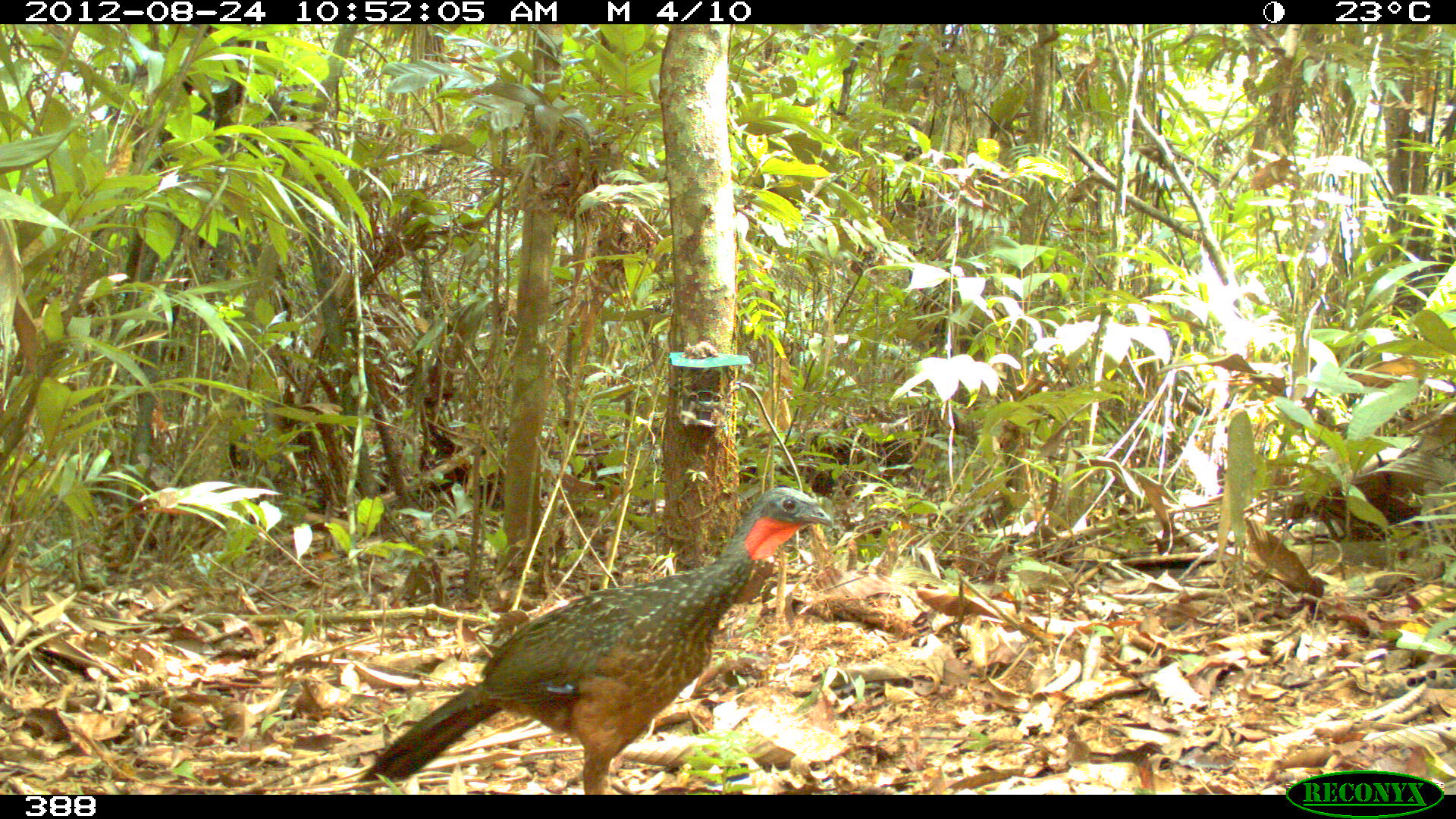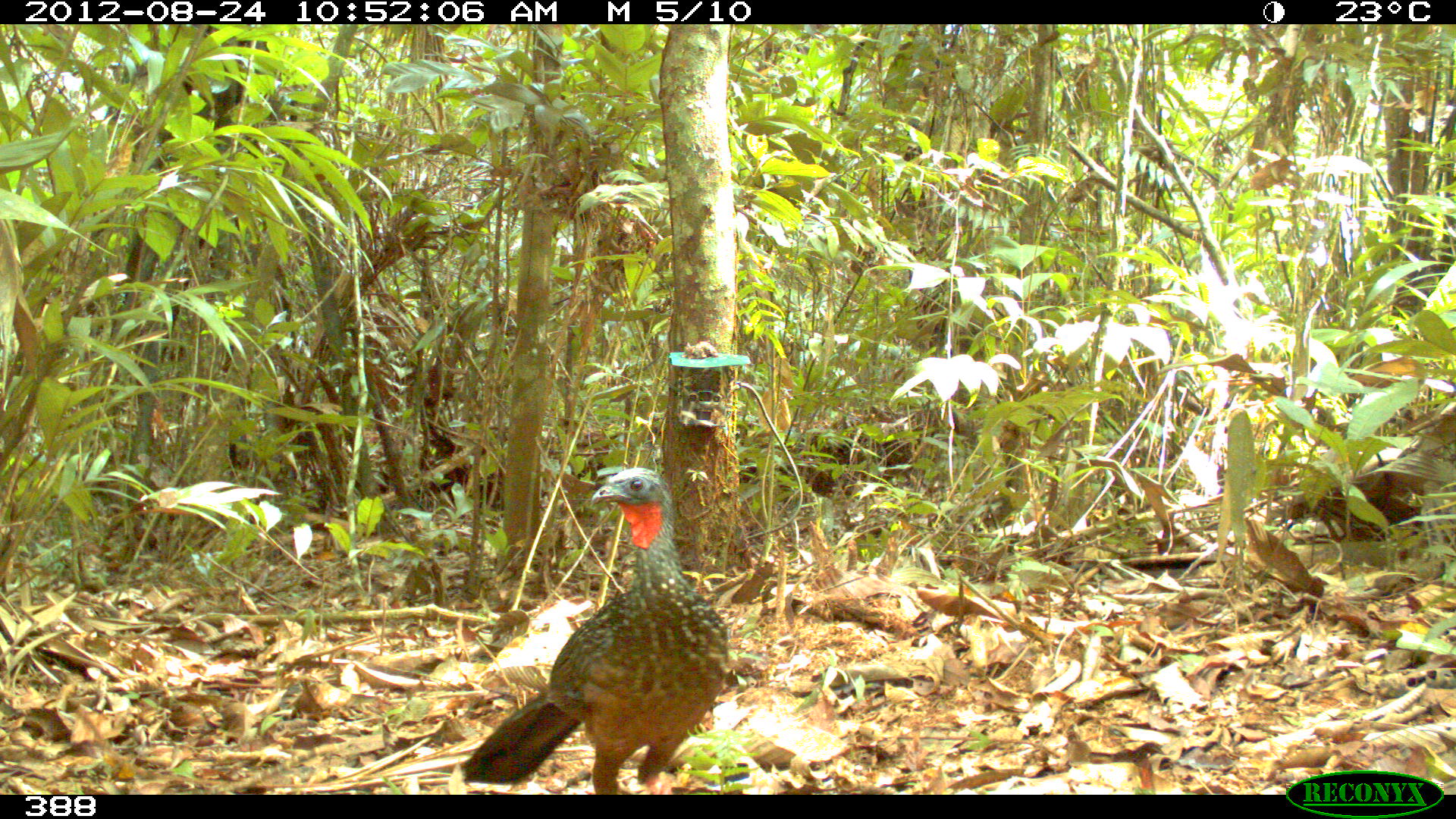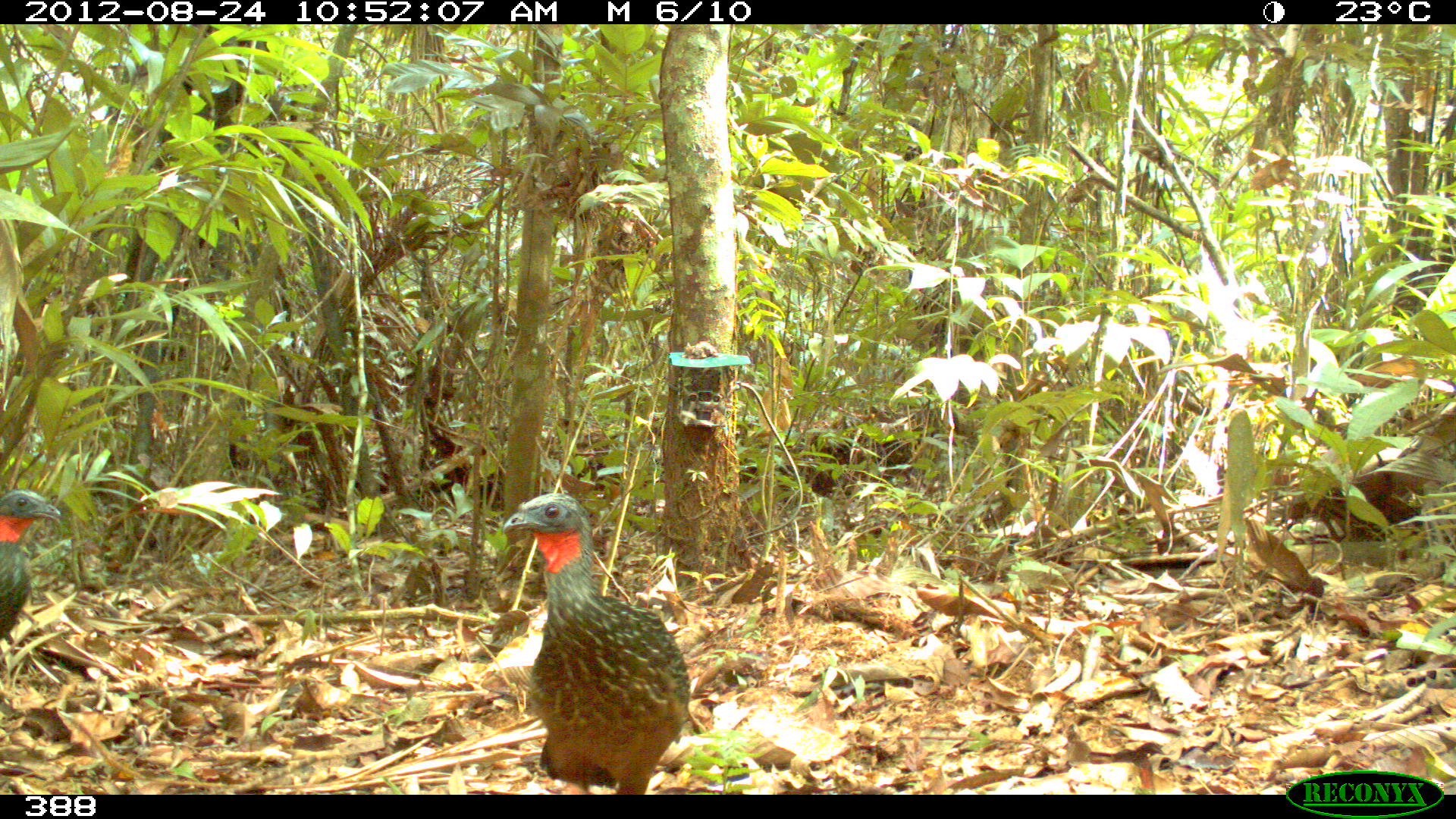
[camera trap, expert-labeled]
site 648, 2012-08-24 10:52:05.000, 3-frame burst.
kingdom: Animalia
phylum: Chordata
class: Aves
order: Galliformes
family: Cracidae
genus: Penelope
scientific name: Penelope jacquacu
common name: spix's guan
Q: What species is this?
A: Penelope jacquacu (spix's guan).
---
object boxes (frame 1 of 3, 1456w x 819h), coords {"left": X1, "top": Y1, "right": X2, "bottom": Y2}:
penelope jacquacu: {"left": 346, "top": 483, "right": 834, "bottom": 793}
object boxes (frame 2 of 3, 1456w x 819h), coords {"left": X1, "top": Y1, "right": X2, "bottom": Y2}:
penelope jacquacu: {"left": 459, "top": 464, "right": 729, "bottom": 793}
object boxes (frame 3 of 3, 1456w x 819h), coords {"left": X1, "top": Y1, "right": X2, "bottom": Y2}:
penelope jacquacu: {"left": 501, "top": 492, "right": 691, "bottom": 793}; {"left": 0, "top": 488, "right": 60, "bottom": 651}